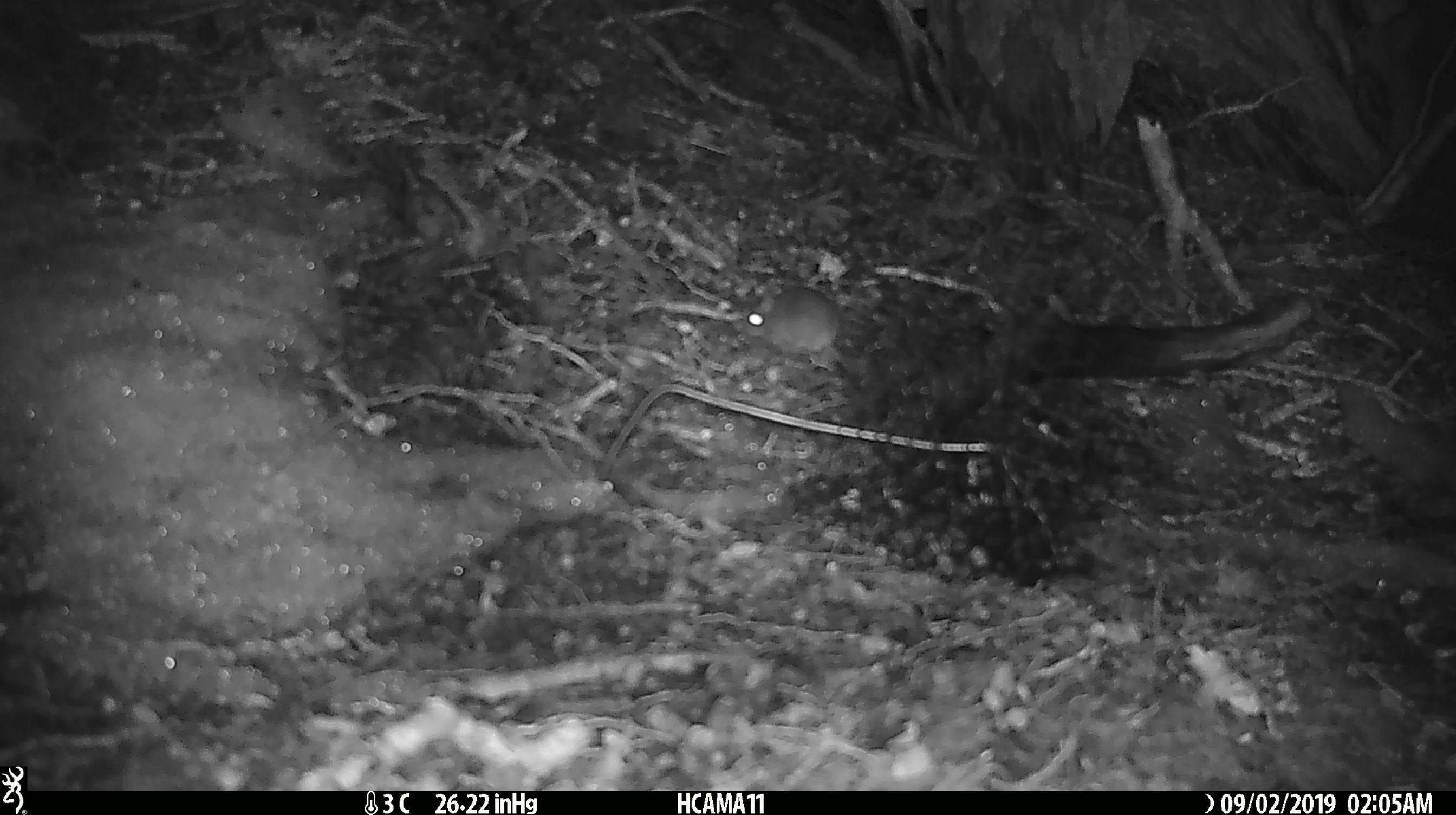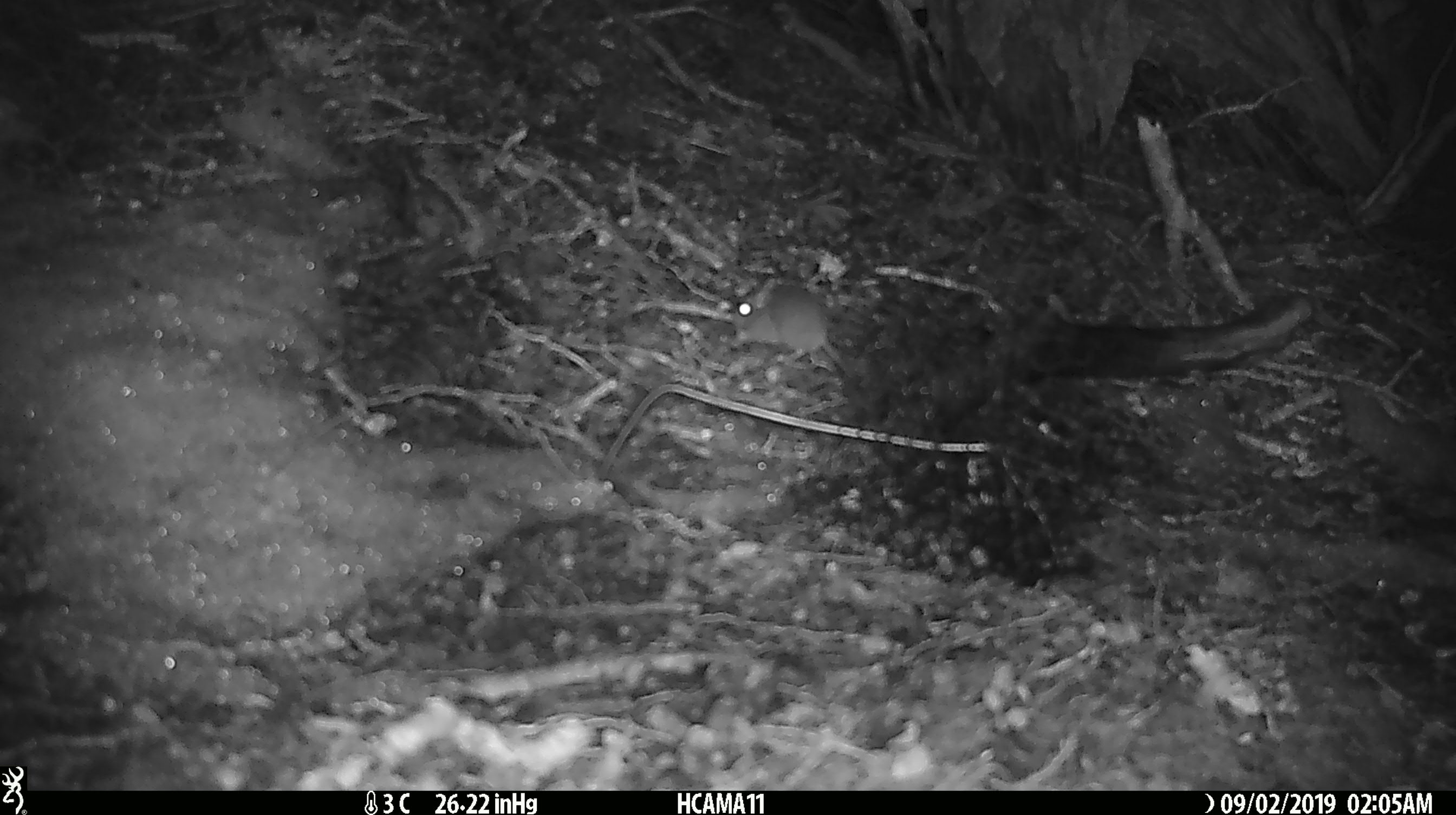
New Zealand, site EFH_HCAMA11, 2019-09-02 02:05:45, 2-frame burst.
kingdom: Animalia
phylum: Chordata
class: Mammalia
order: Rodentia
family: Muridae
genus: Mus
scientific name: Mus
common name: mouse